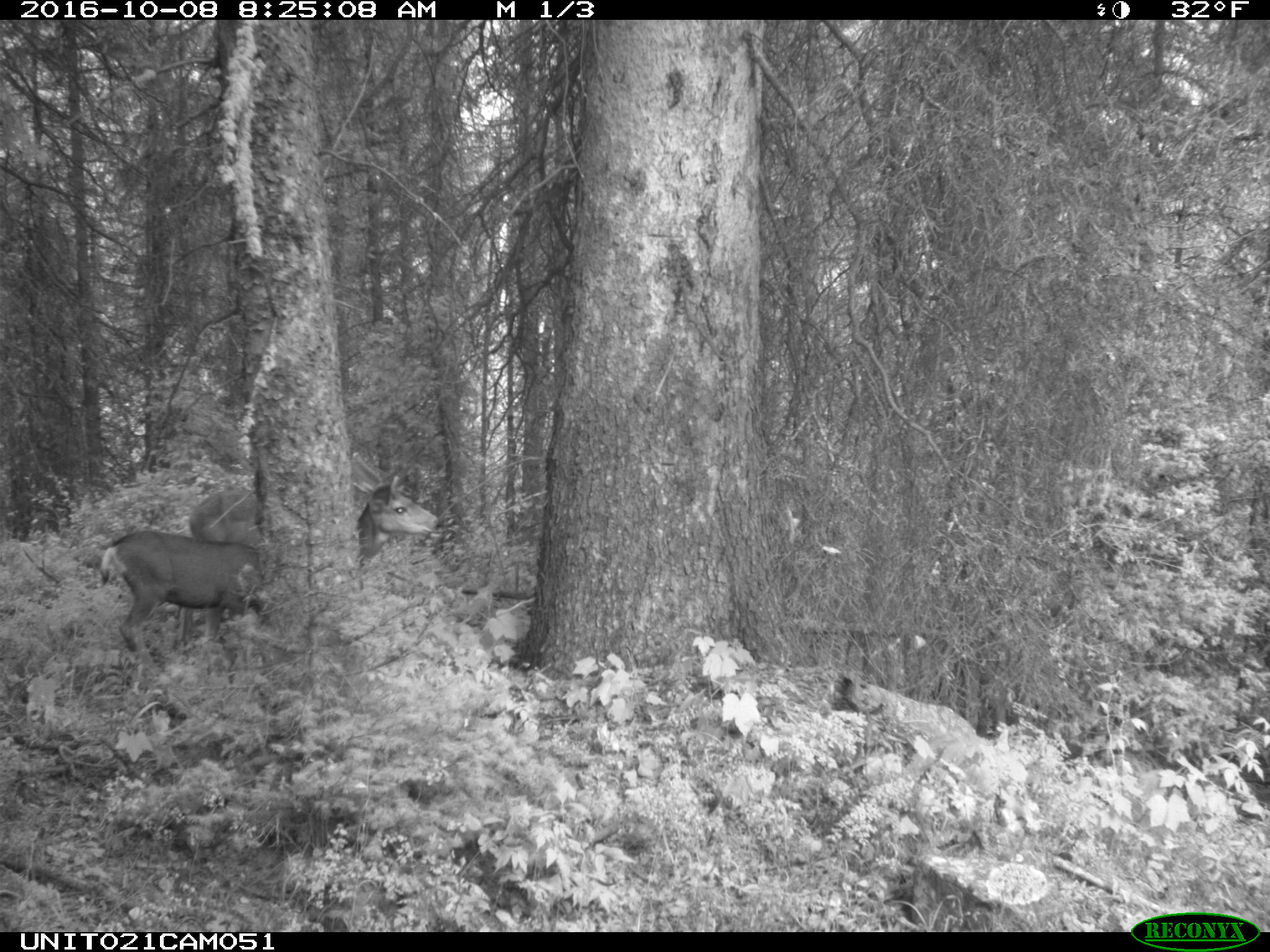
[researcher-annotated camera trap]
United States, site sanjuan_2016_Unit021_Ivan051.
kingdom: Animalia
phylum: Chordata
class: Mammalia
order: Artiodactyla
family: Cervidae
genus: Odocoileus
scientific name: Odocoileus hemionus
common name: mule deer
Odocoileus hemionus (mule deer).